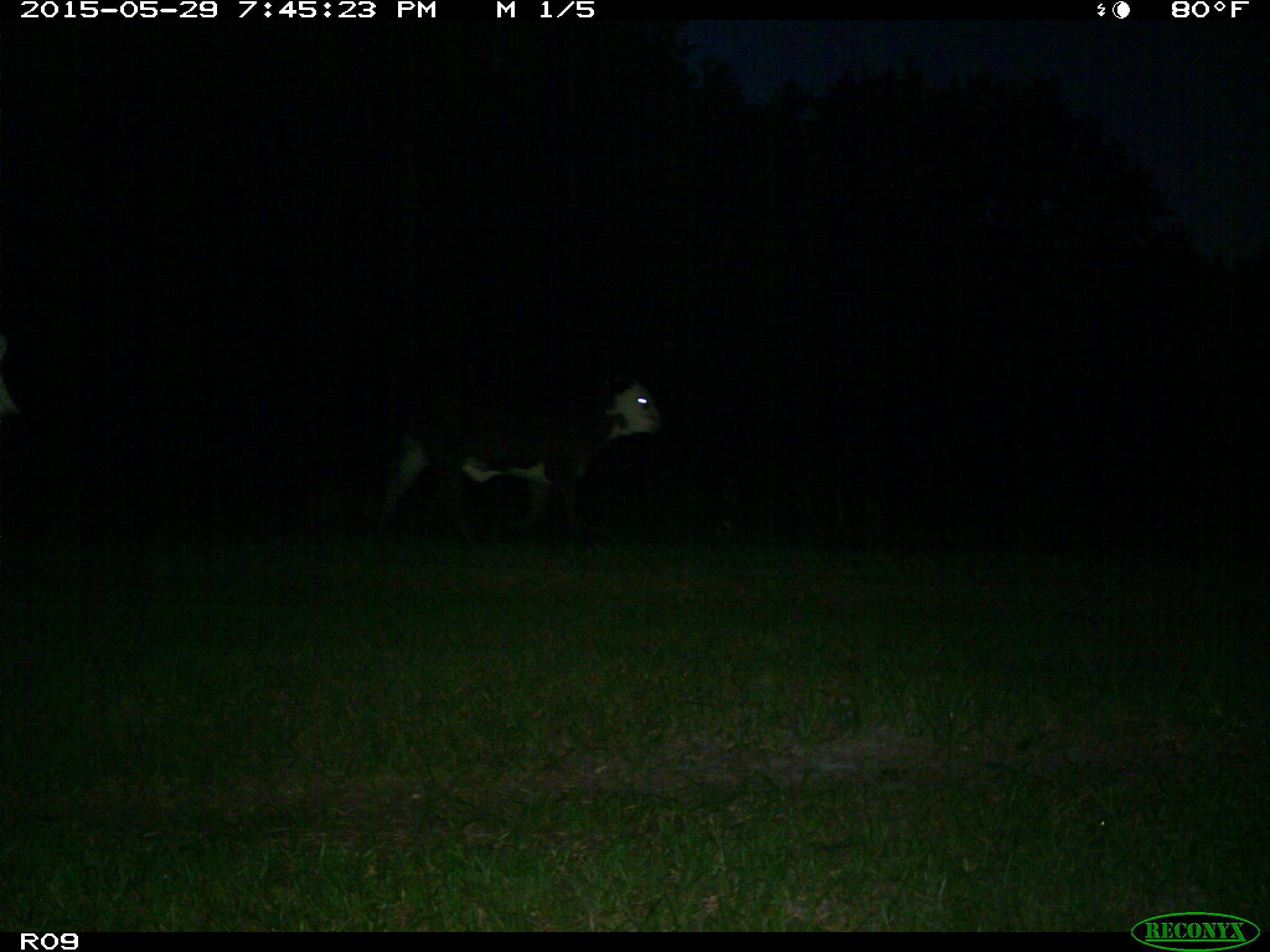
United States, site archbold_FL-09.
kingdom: Animalia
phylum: Chordata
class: Mammalia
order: Artiodactyla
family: Bovidae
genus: Bos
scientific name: Bos taurus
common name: domestic cow